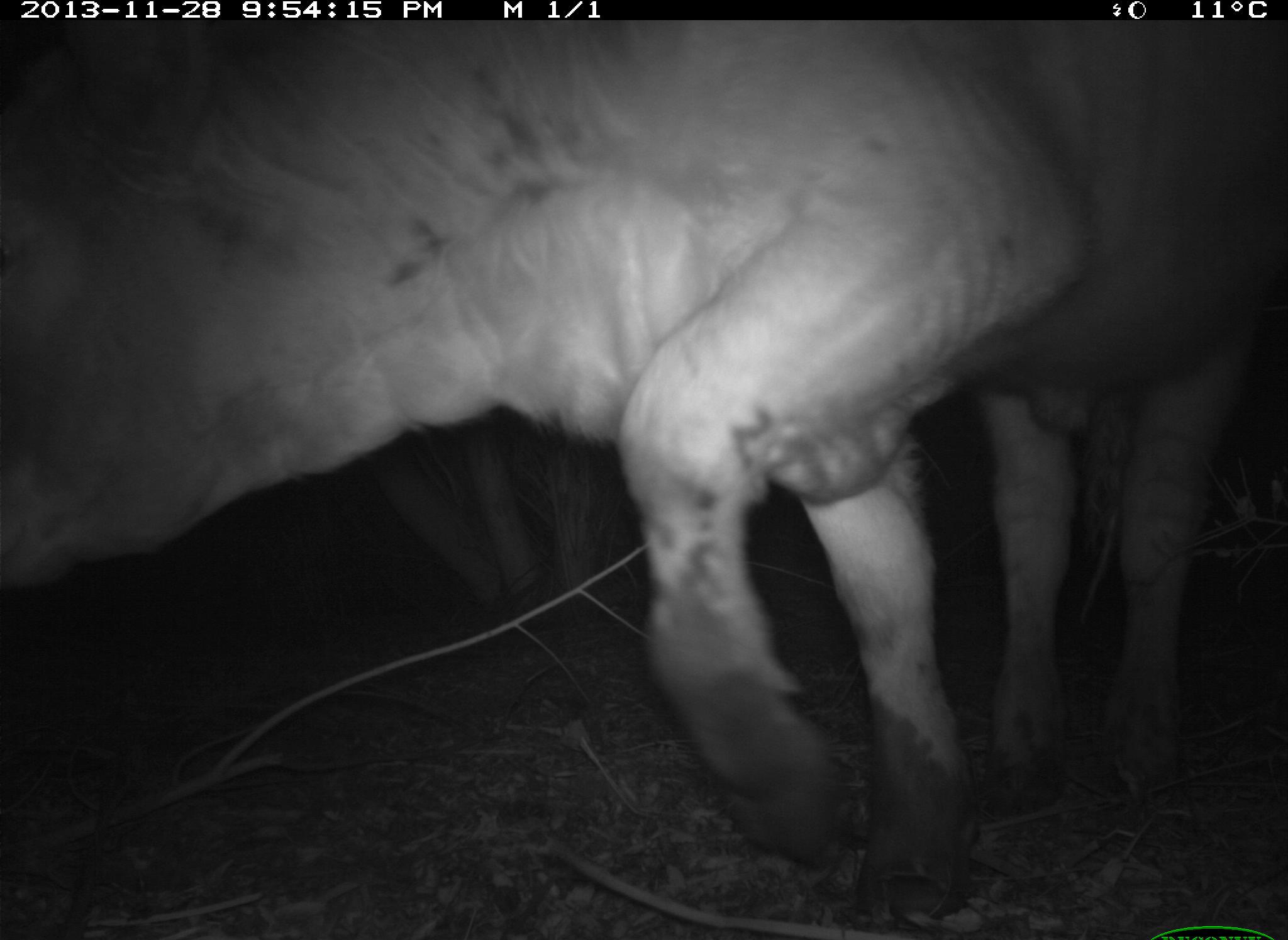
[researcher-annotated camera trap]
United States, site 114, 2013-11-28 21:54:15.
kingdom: Animalia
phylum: Chordata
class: Mammalia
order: Artiodactyla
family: Bovidae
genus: Bos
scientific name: Bos taurus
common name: cow